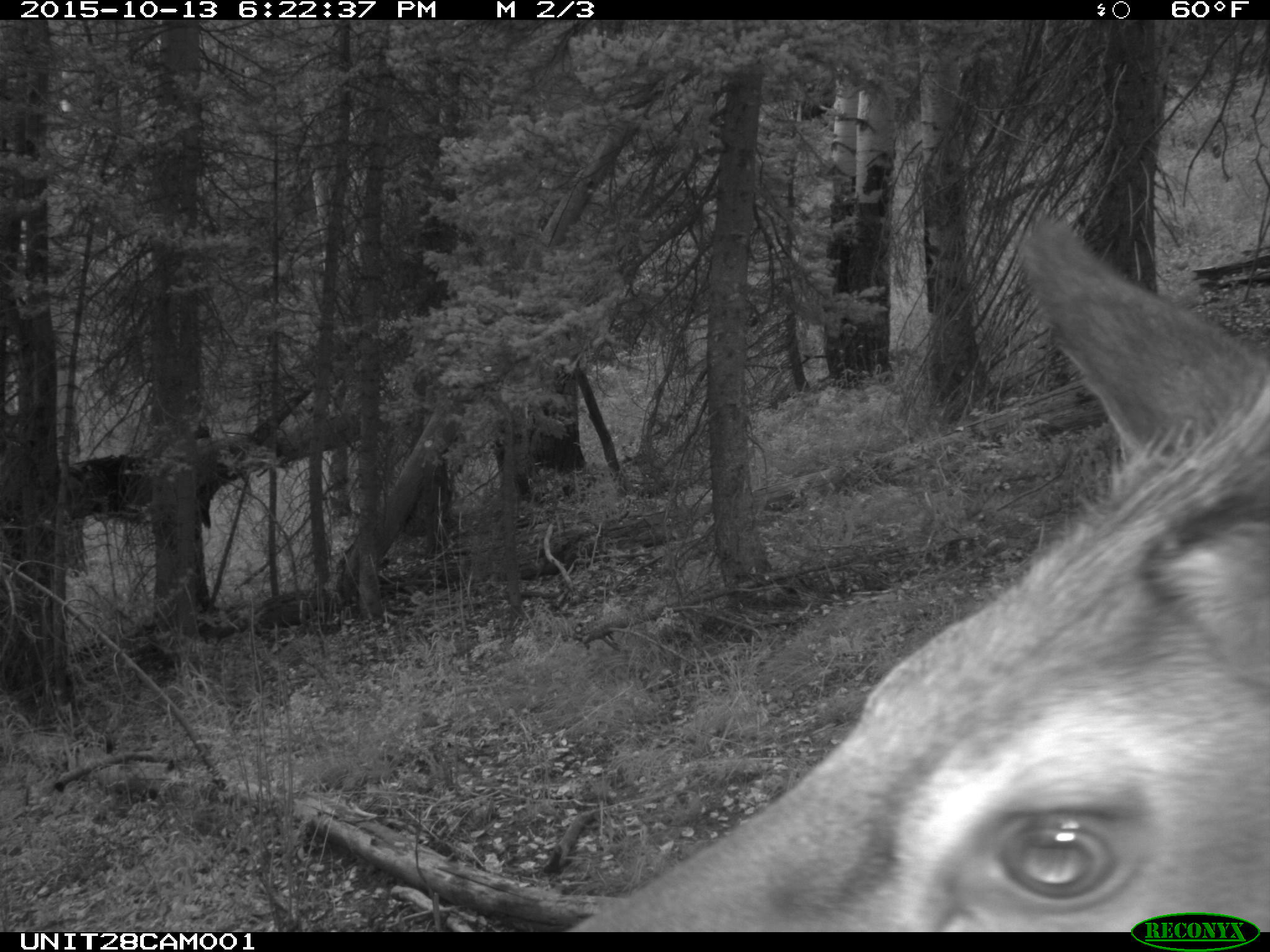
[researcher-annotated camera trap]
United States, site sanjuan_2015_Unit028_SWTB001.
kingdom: Animalia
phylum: Chordata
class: Mammalia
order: Artiodactyla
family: Cervidae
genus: Cervus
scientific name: Cervus elaphus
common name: red deer